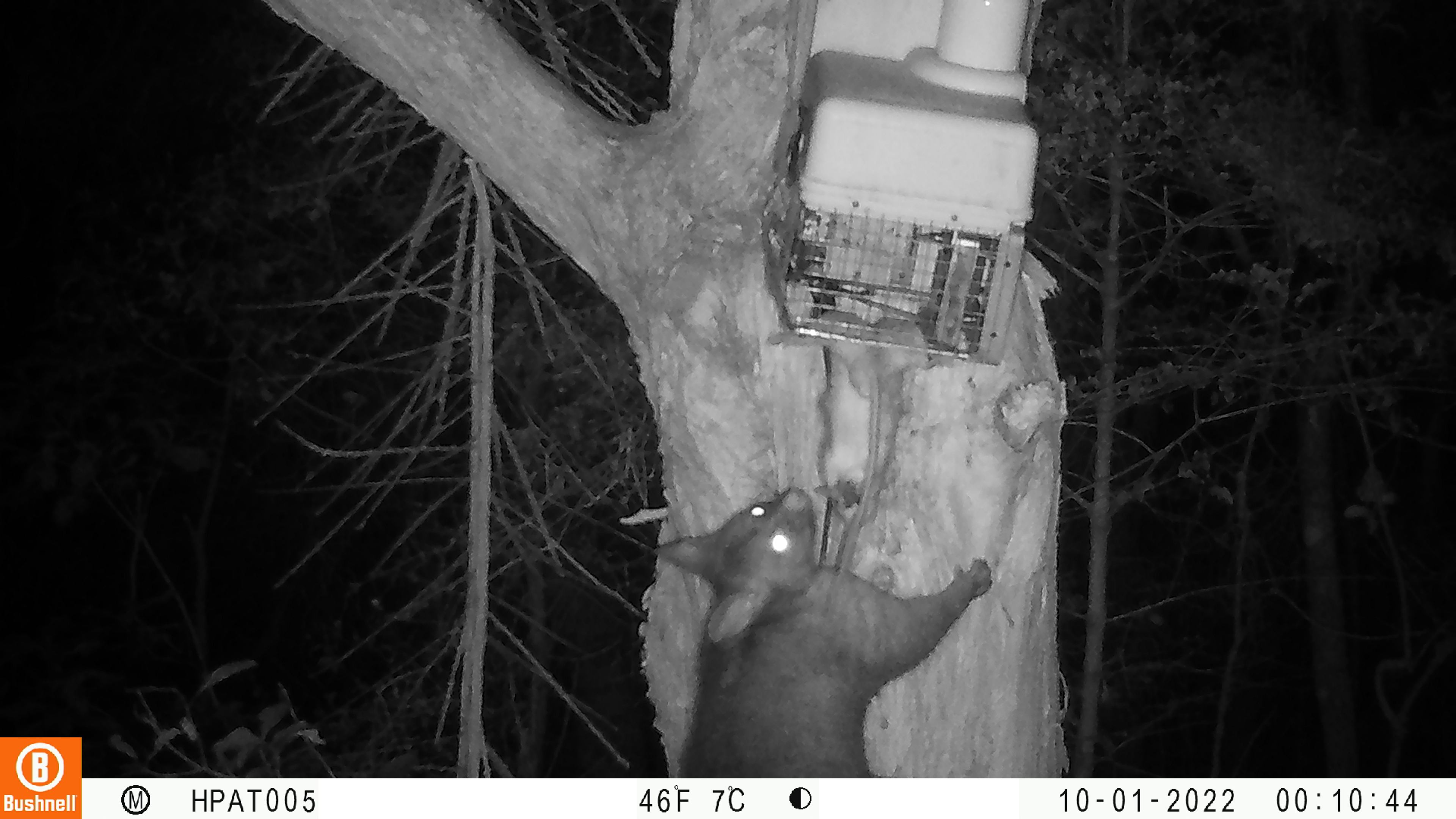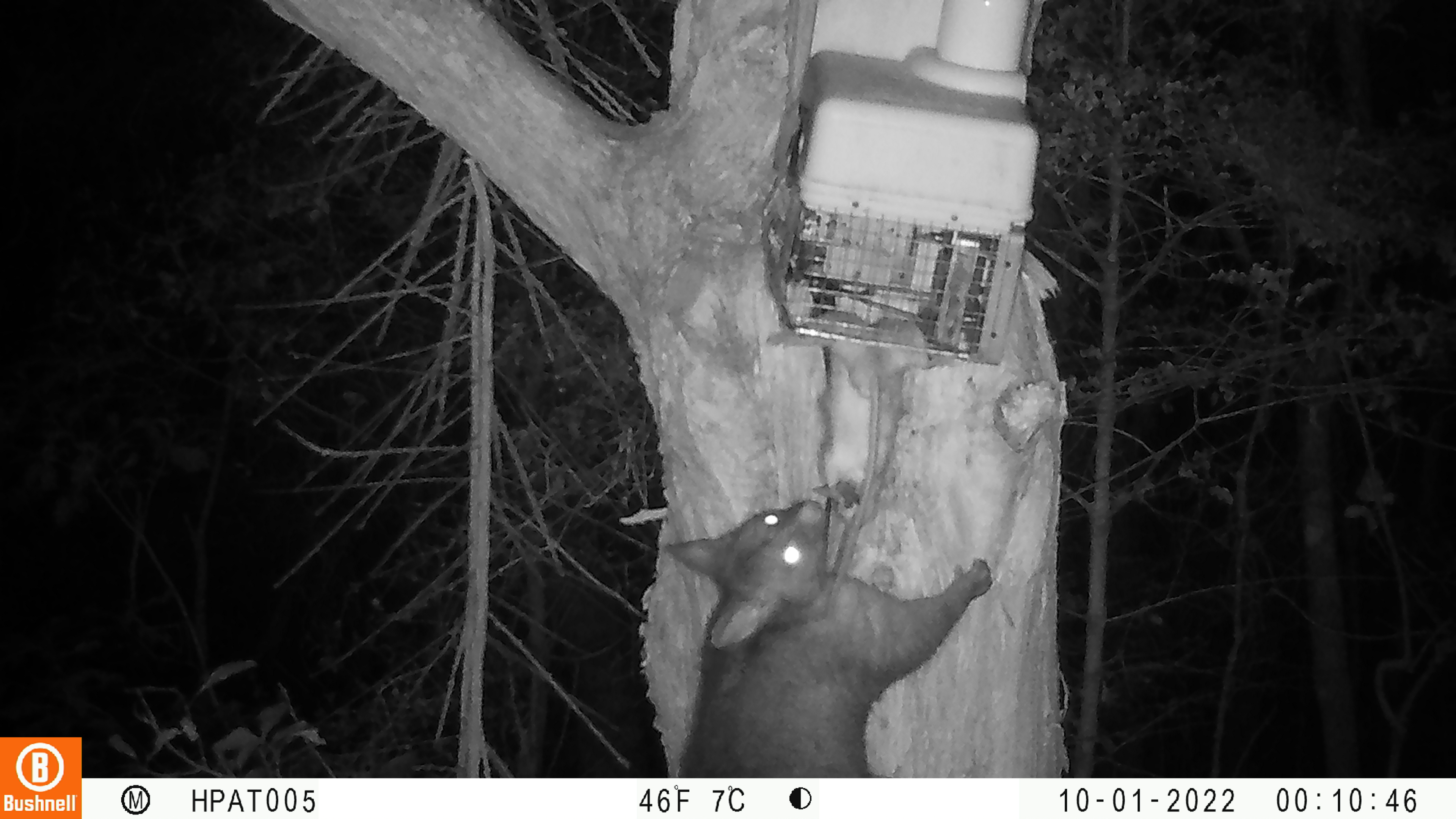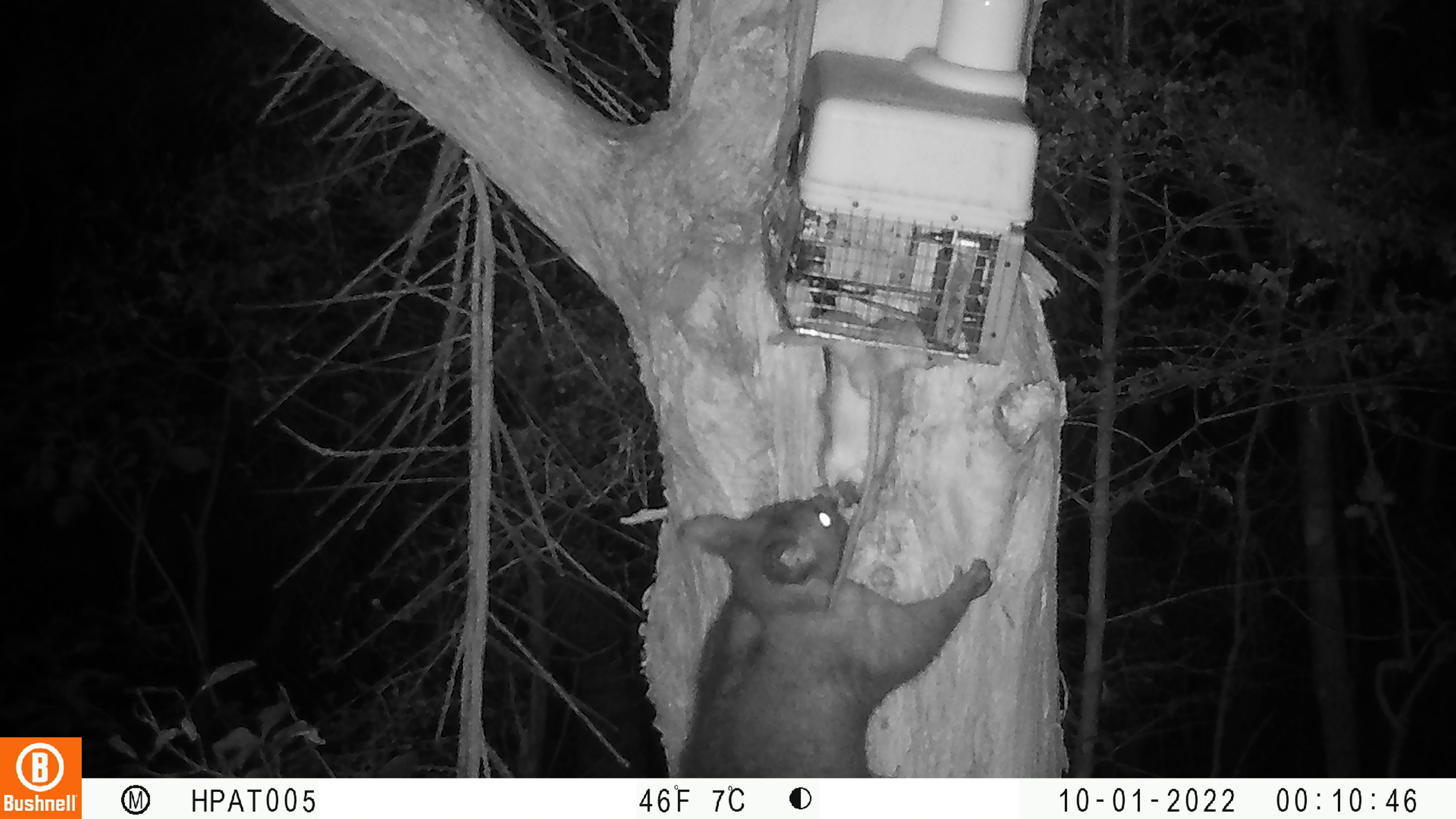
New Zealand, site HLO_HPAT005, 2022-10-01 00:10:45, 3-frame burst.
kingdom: Animalia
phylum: Chordata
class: Mammalia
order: Diprotodontia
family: Phalangeridae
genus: Trichosurus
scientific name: Trichosurus vulpecula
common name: common brushtail possum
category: possum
Possum (common brushtail possum) (Trichosurus vulpecula).